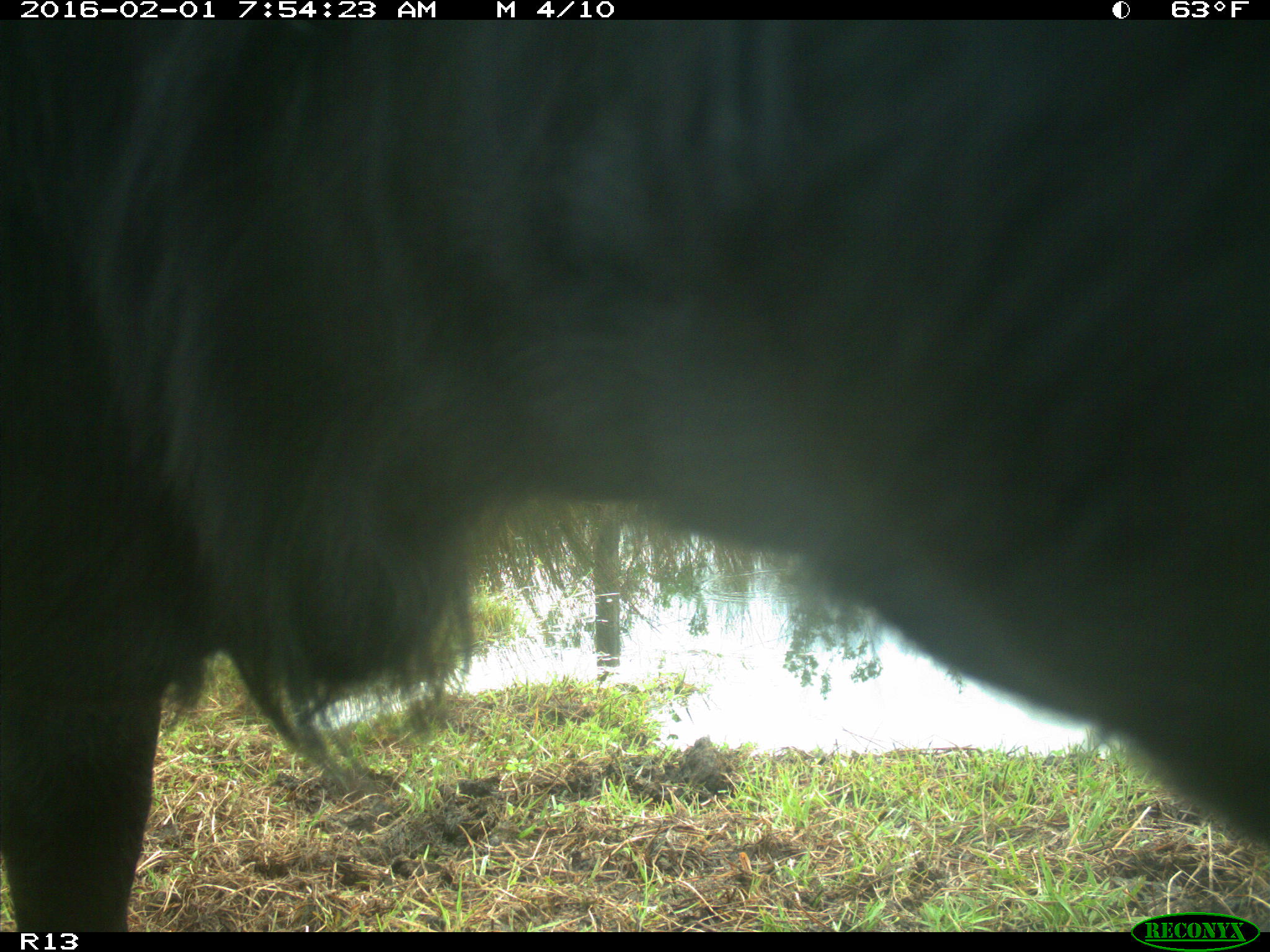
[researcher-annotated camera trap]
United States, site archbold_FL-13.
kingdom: Animalia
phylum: Chordata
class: Mammalia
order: Artiodactyla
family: Bovidae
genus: Bos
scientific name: Bos taurus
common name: domestic cow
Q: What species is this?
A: Bos taurus (domestic cow).